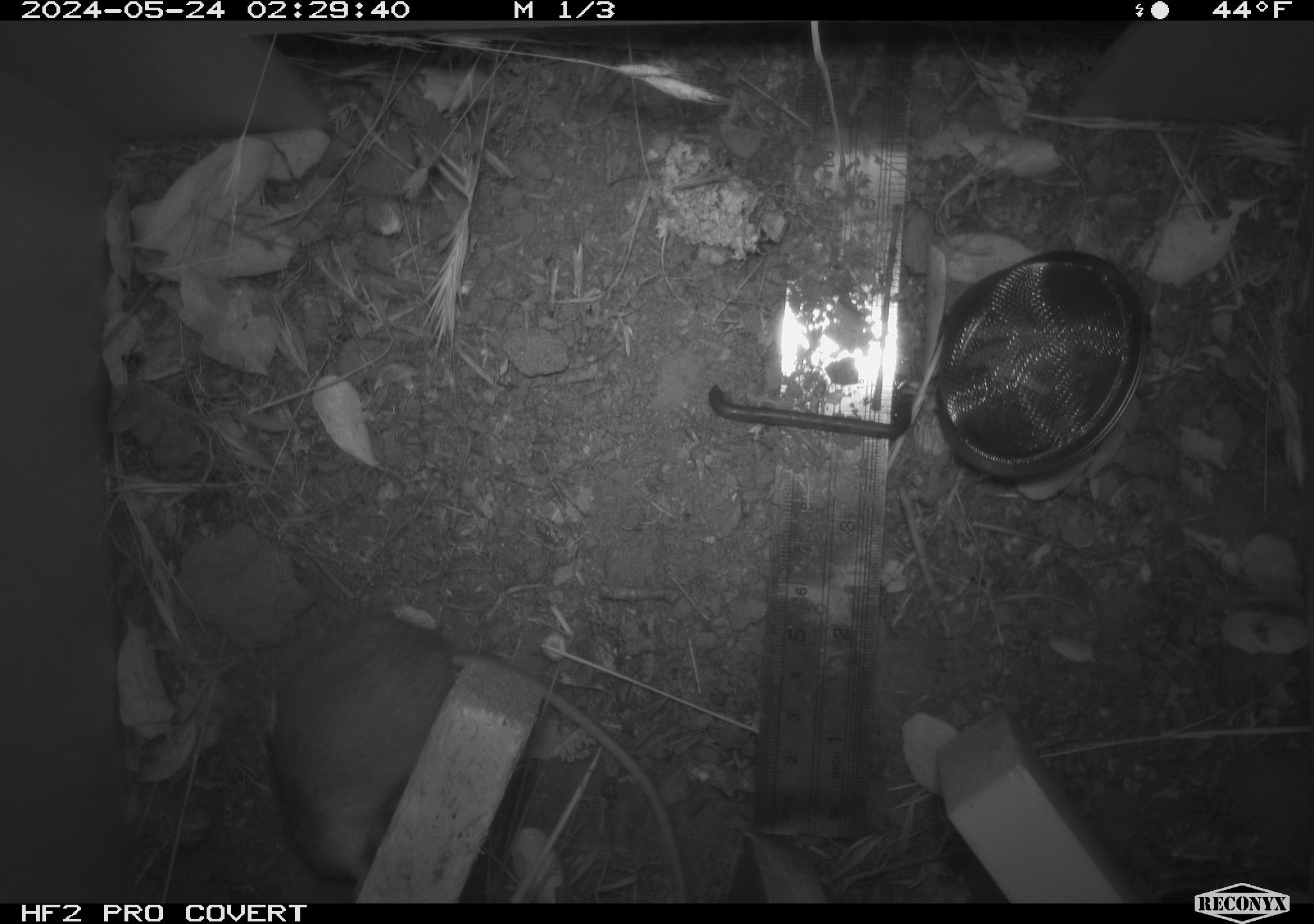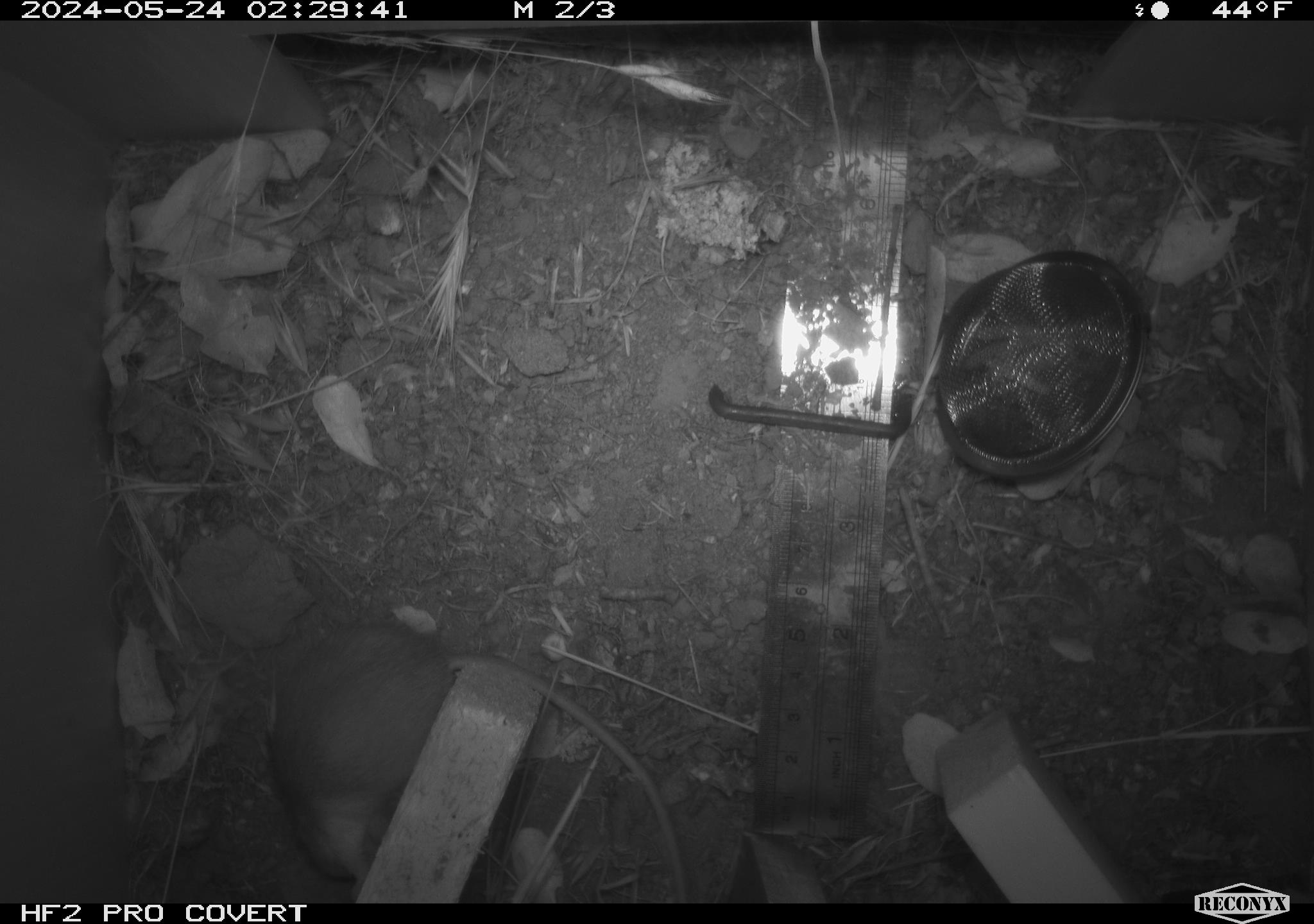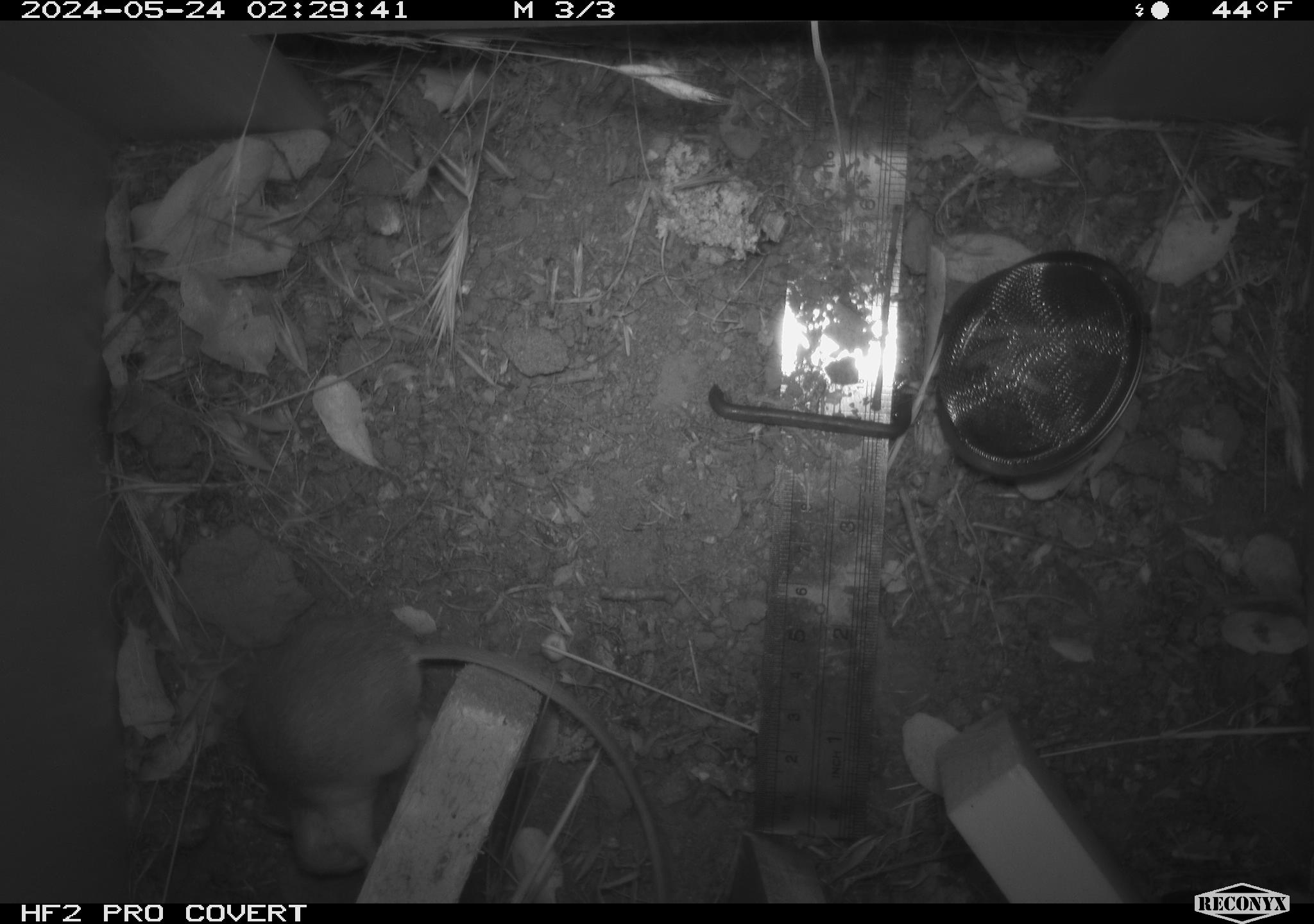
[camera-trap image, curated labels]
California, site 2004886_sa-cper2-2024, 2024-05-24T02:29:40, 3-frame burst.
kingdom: Animalia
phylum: Chordata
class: Mammalia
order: Rodentia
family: Heteromyidae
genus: Dipodomys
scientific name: Dipodomys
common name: kangaroo rats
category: dipodomys species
Dipodomys species (kangaroo rats) (Dipodomys).